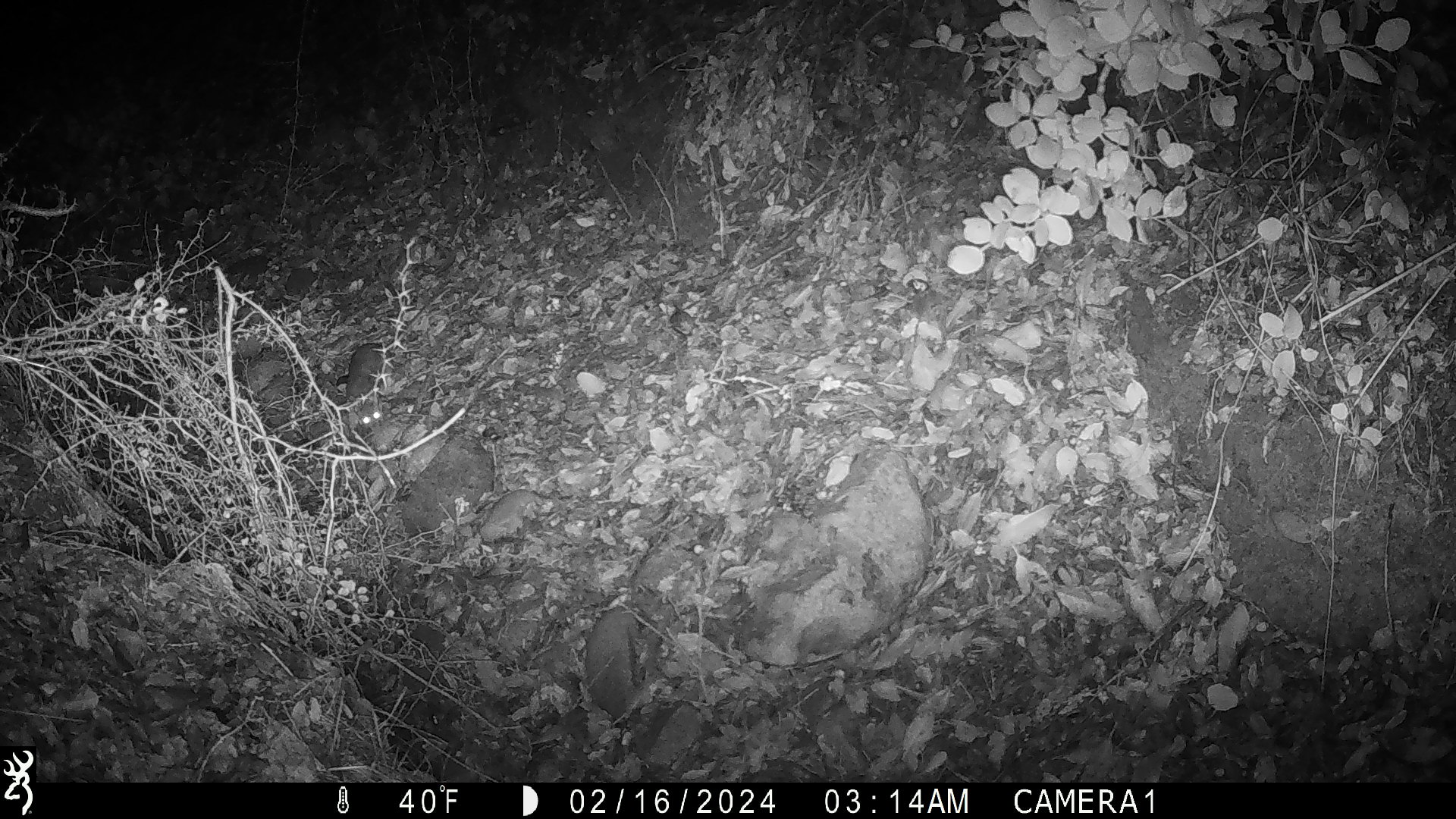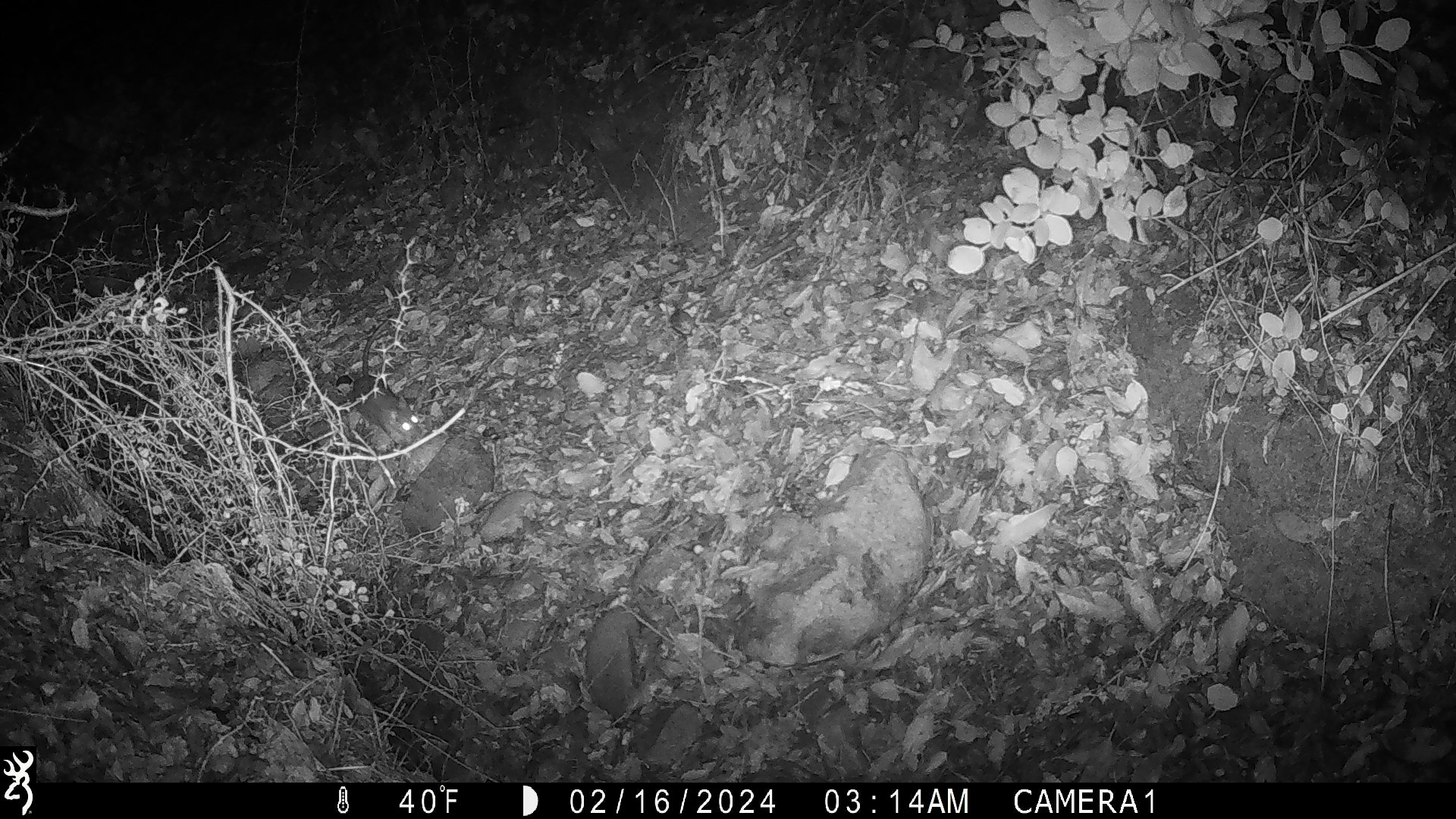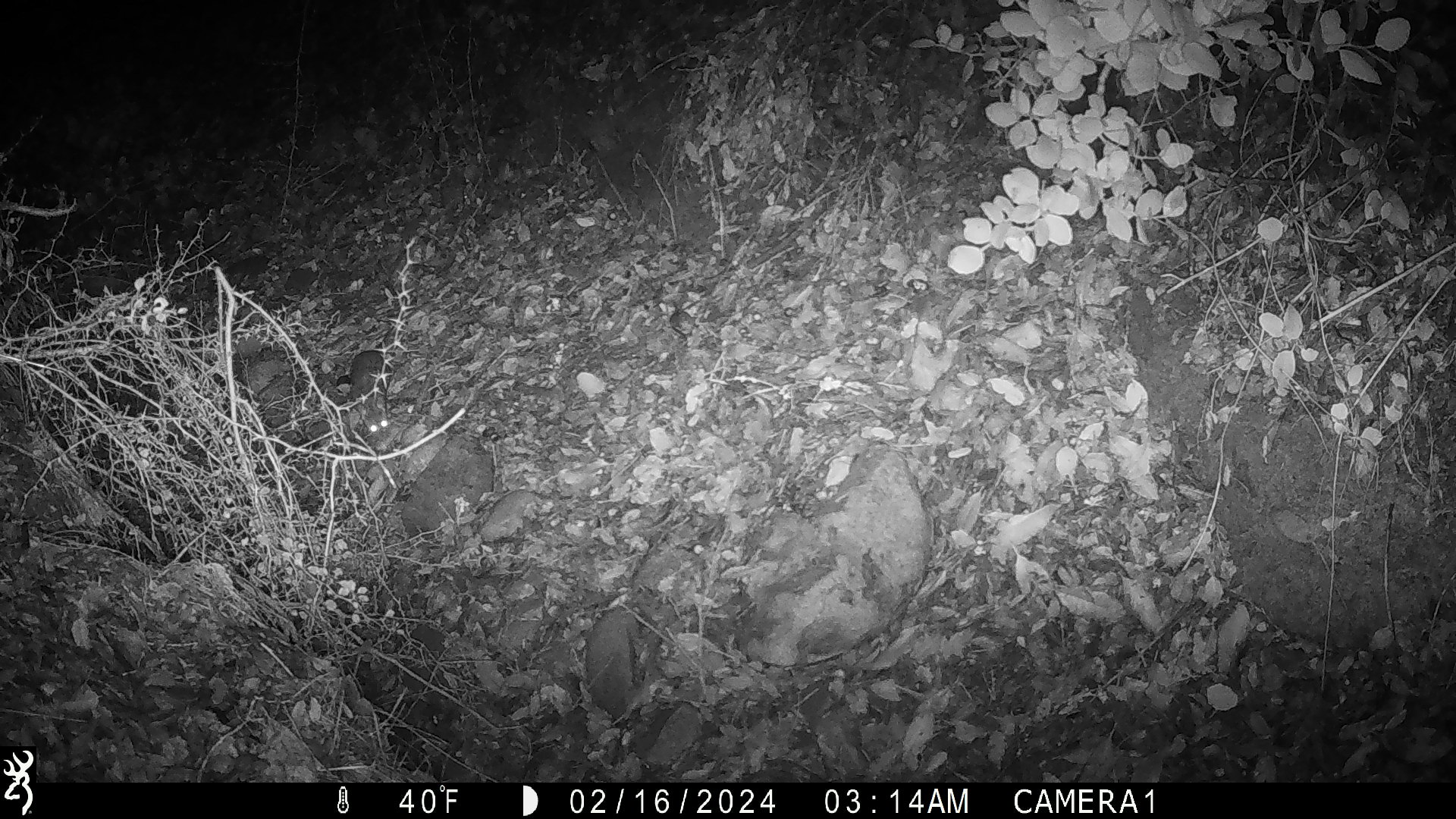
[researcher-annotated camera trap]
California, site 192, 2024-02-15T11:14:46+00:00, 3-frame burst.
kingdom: Animalia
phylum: Chordata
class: Mammalia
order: Rodentia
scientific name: Rodentia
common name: mouse or rat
Mouse or rat (Rodentia).